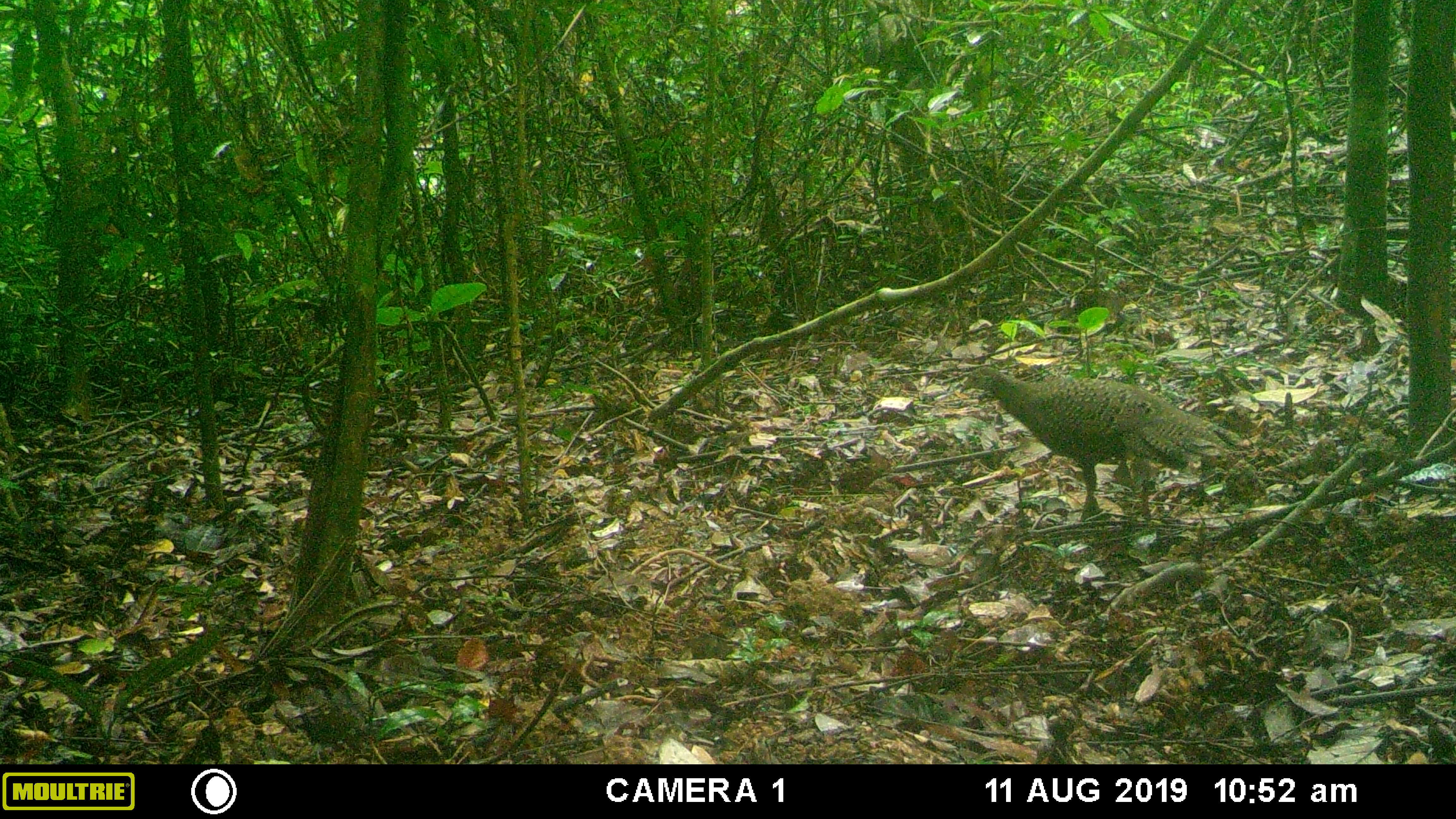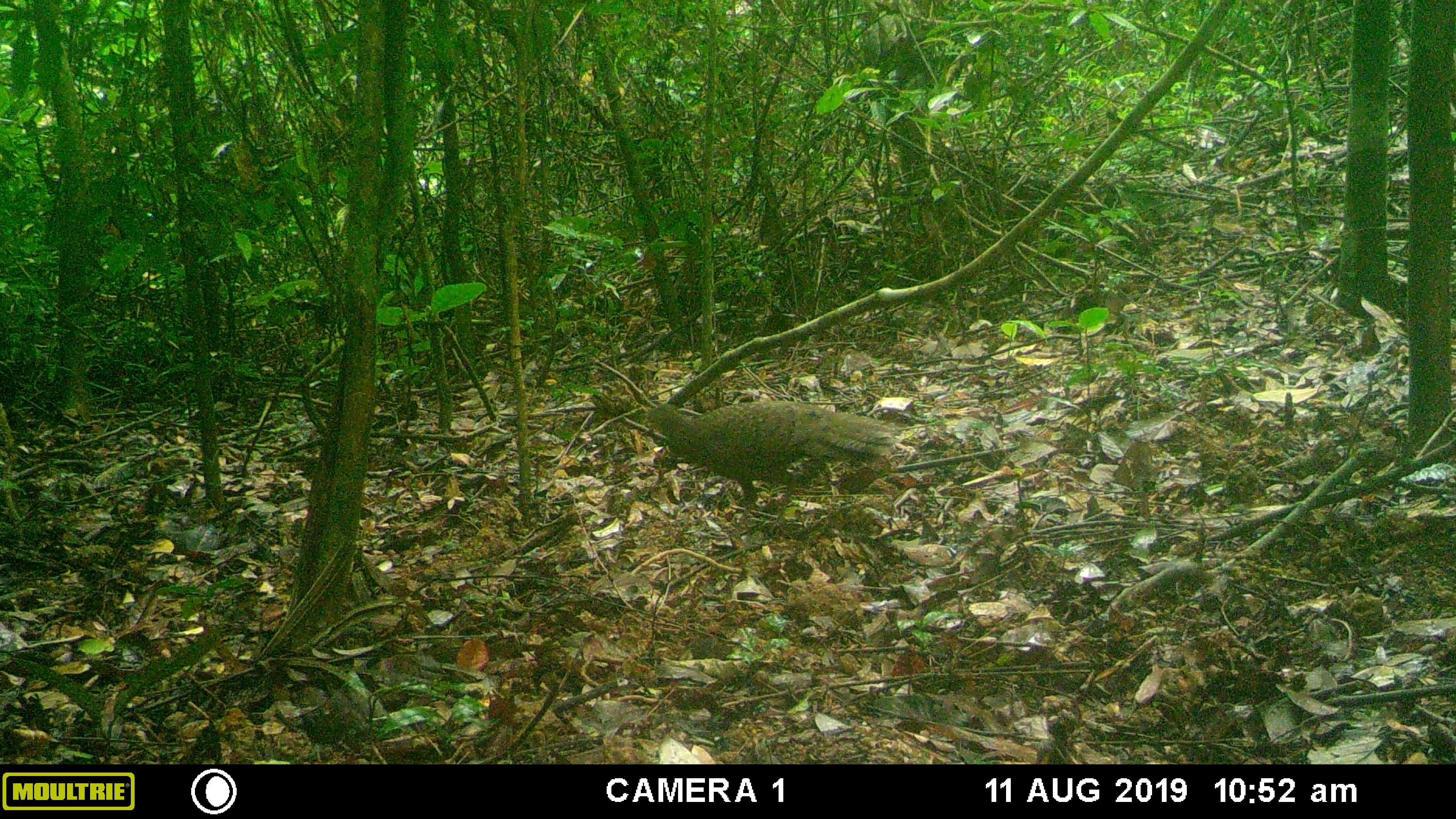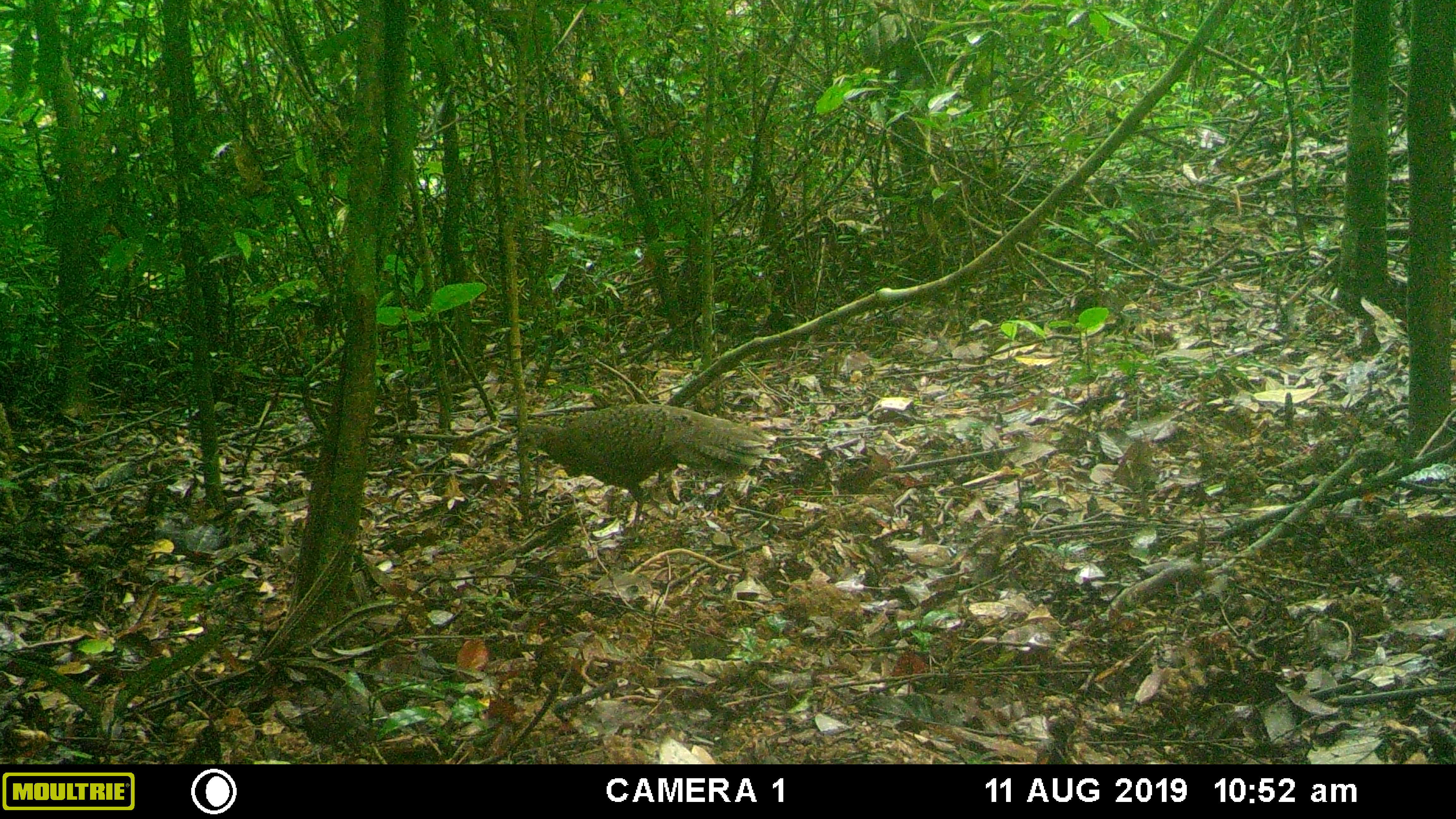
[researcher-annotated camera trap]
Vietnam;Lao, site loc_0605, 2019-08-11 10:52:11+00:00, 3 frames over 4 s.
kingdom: Animalia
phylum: Chordata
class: Aves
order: Galliformes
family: Phasianidae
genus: Polyplectron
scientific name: Polyplectron bicalcaratum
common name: gray peacock-pheasant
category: grey peacock pheasant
Grey peacock pheasant (gray peacock-pheasant) (Polyplectron bicalcaratum). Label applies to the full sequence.